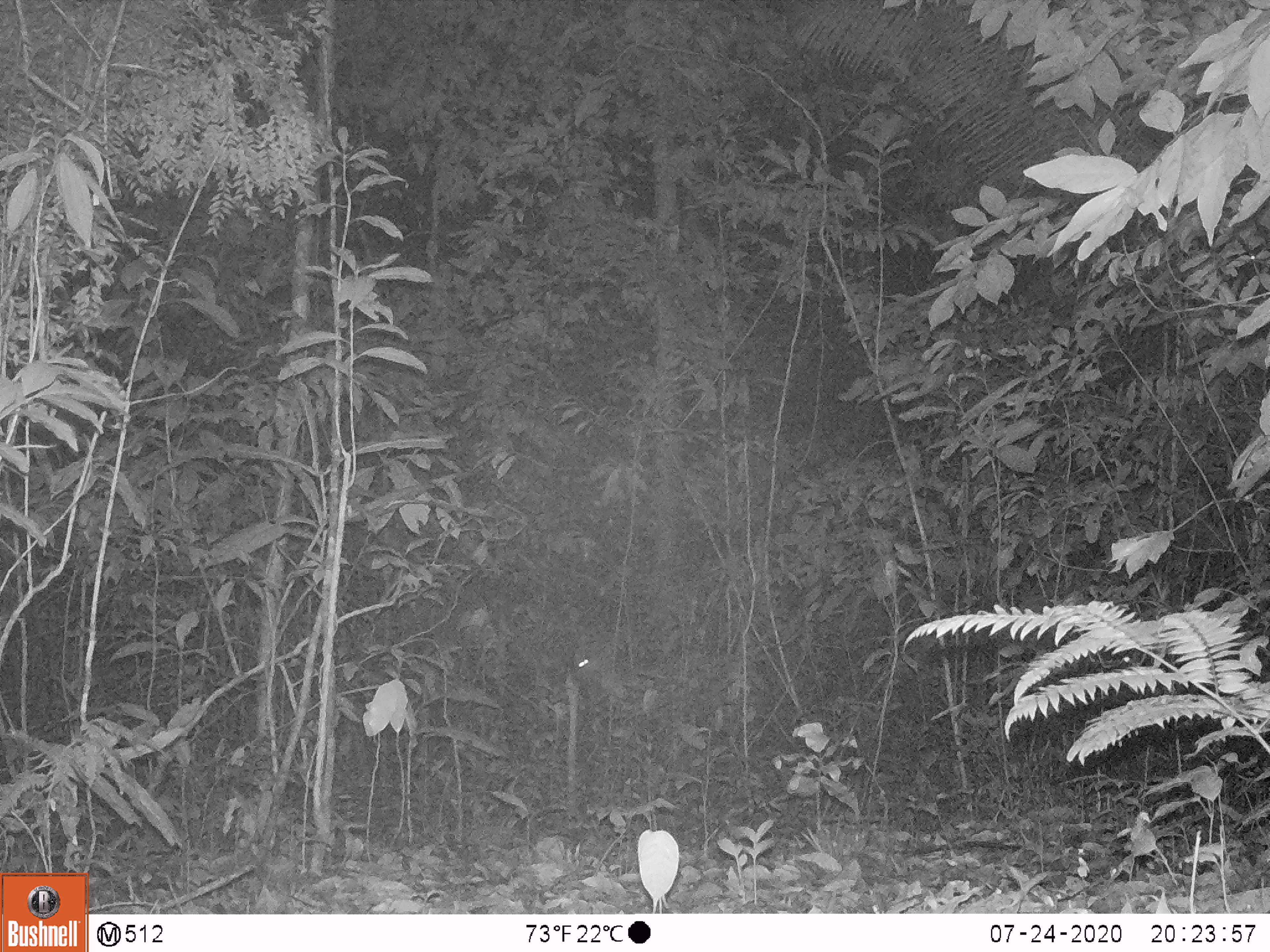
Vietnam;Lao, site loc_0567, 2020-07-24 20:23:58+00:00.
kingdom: Animalia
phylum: Chordata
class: Mammalia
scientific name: Laurasiatheria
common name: ungulate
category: unidentified ungulates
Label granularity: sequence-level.